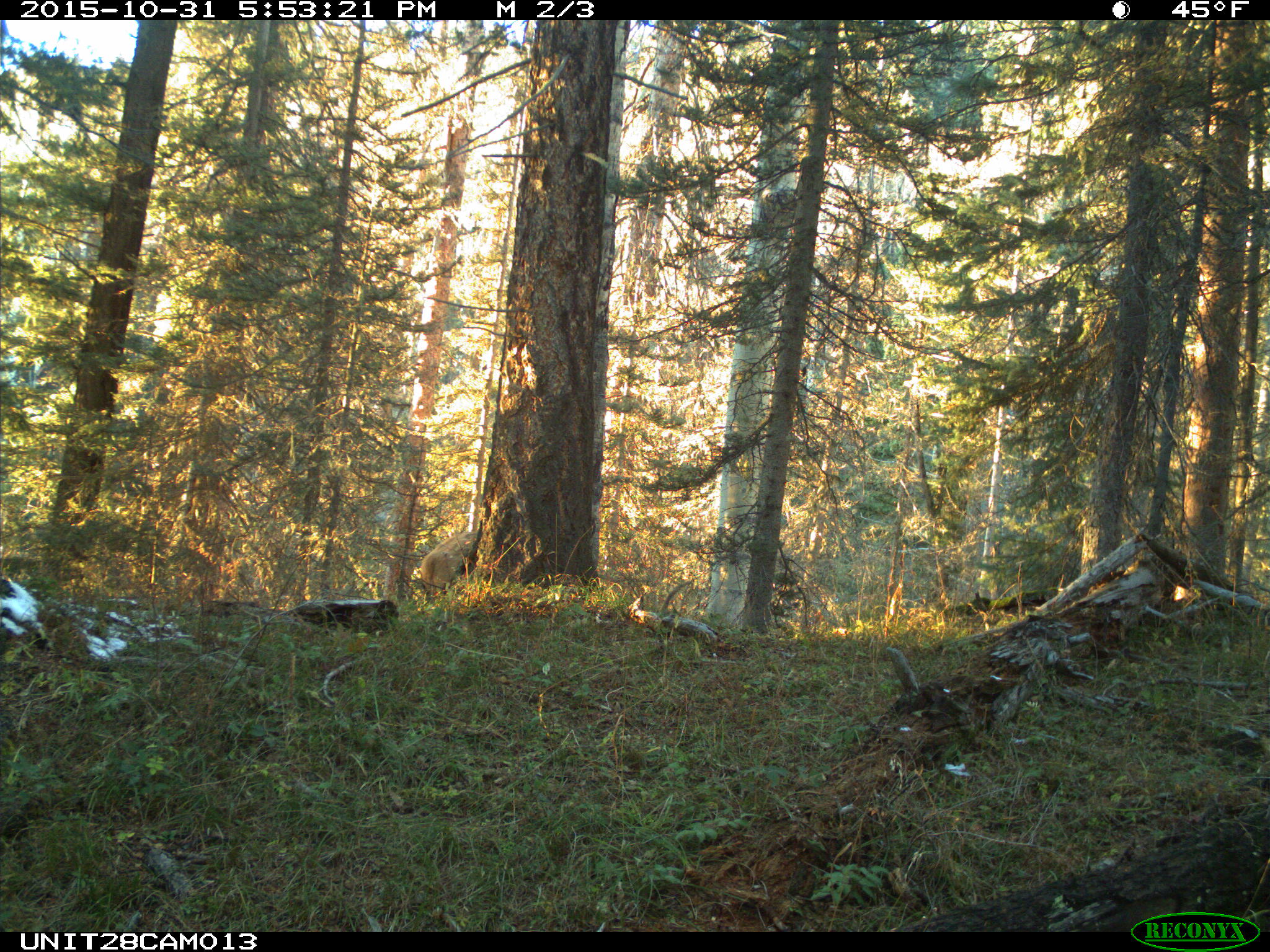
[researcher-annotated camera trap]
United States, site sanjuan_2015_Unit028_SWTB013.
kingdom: Animalia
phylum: Chordata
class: Mammalia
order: Artiodactyla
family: Cervidae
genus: Cervus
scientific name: Cervus elaphus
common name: red deer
Cervus elaphus (red deer).